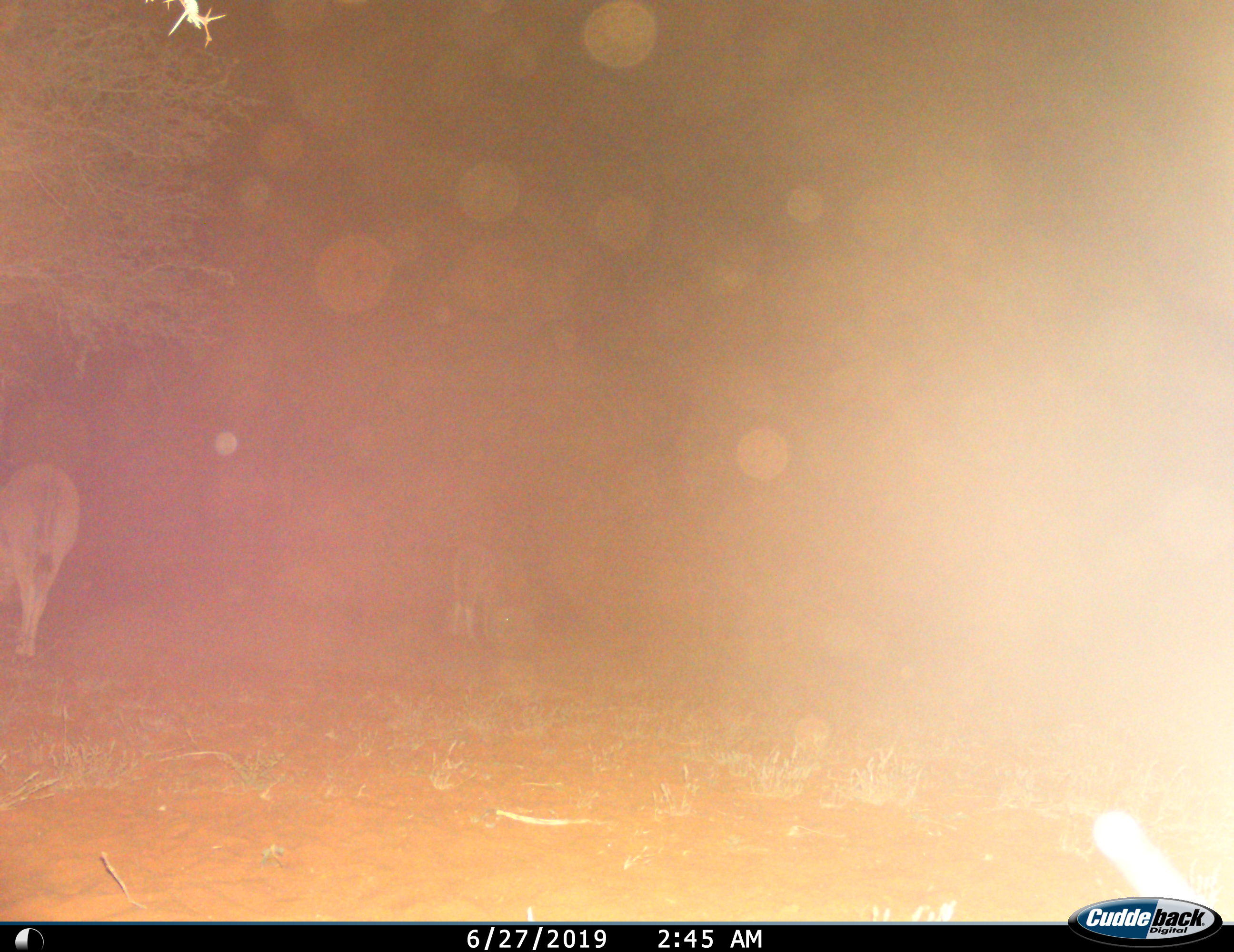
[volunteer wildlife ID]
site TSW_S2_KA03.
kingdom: Animalia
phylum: Chordata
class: Mammalia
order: Artiodactyla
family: Bovidae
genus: Tragelaphus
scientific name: Tragelaphus oryx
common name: eland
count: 2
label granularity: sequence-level